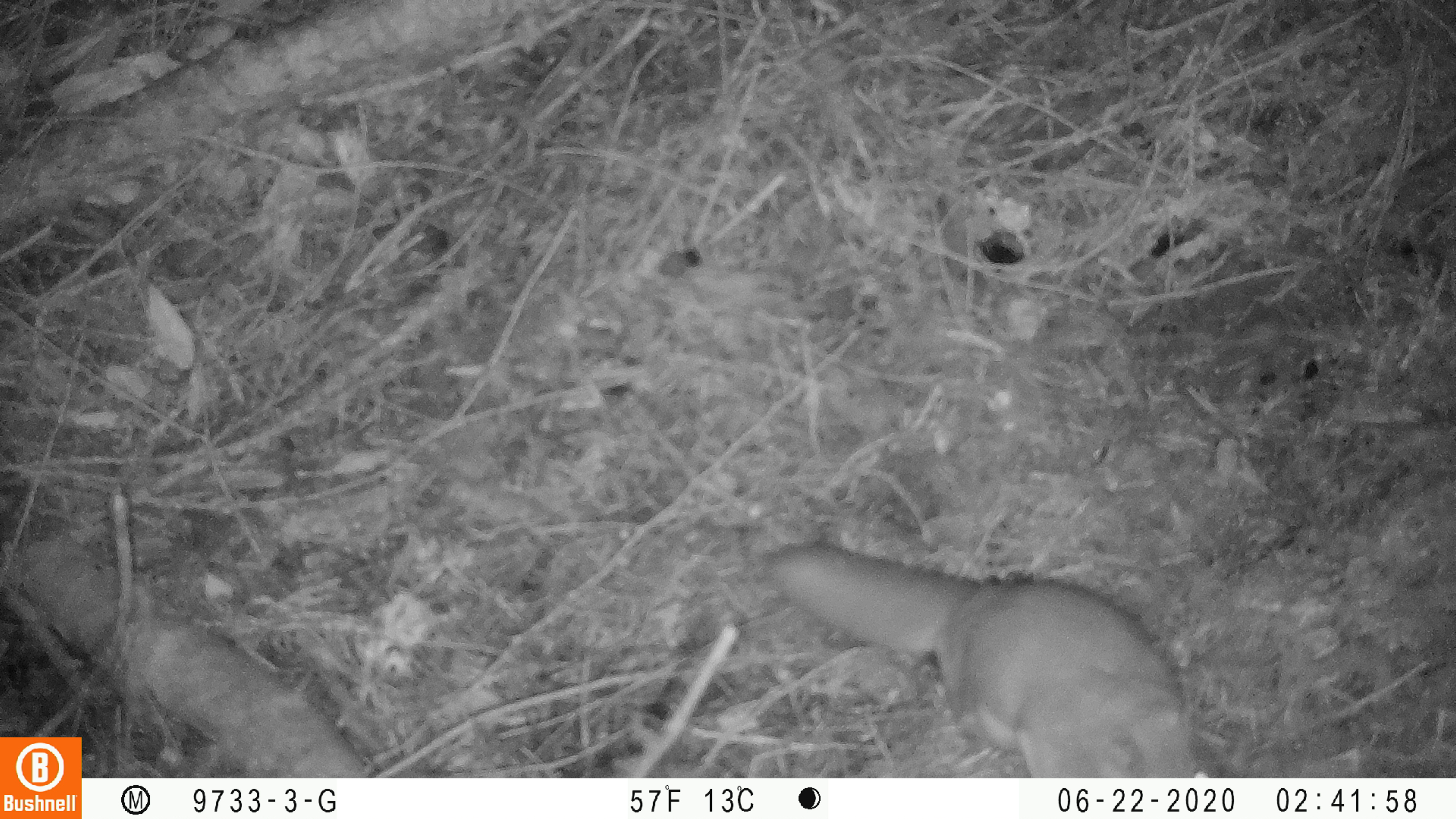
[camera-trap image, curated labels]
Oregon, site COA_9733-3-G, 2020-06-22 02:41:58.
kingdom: Animalia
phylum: Chordata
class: Mammalia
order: Rodentia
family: Sciuridae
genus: Glaucomys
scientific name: Glaucomys oregonensis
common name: humboldt's flying squirrel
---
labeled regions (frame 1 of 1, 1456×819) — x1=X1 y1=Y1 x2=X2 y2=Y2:
humboldt's flying squirrel: x1=751 y1=524 x2=1231 y2=774